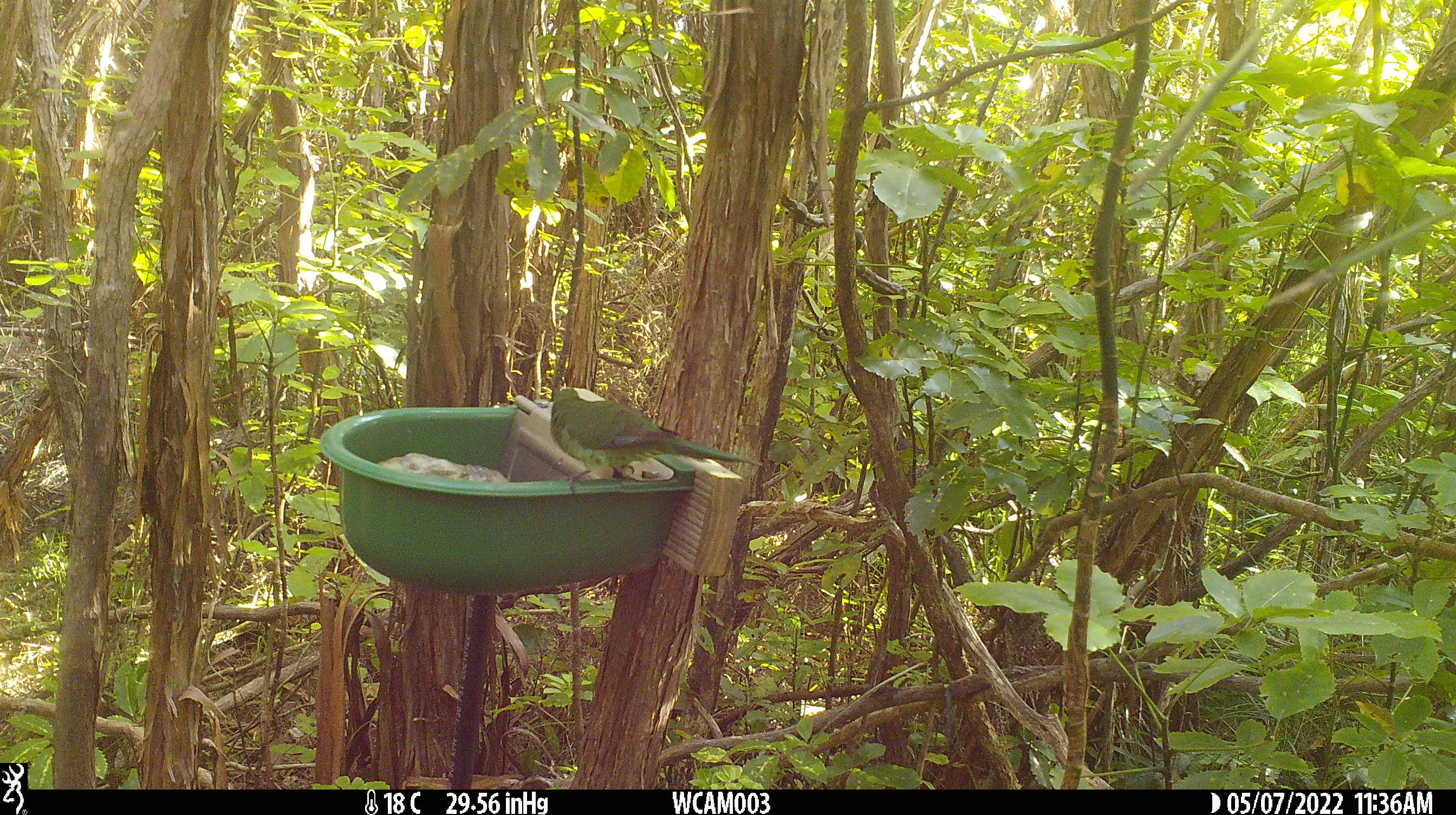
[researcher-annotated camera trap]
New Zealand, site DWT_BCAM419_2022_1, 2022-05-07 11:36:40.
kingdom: Animalia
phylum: Chordata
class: Aves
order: Psittaciformes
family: Psittaculidae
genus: Cyanoramphus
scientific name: Cyanoramphus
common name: parakeet